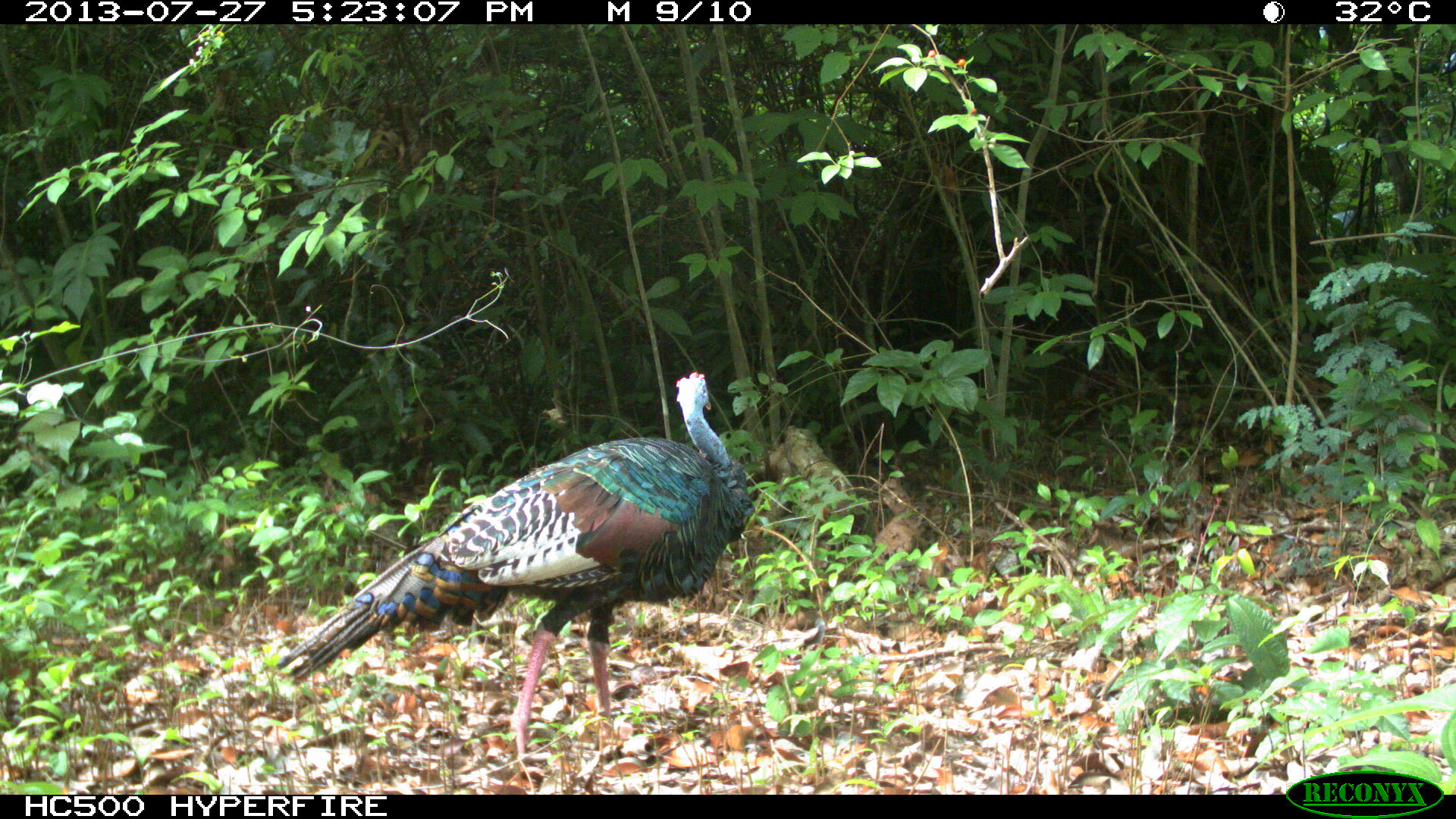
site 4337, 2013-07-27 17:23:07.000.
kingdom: Animalia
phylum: Chordata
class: Aves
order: Galliformes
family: Phasianidae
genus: Meleagris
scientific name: Meleagris ocellata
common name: ocellated turkey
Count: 1.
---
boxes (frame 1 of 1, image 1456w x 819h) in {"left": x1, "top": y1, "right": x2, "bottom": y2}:
meleagris ocellata: {"left": 274, "top": 370, "right": 754, "bottom": 772}